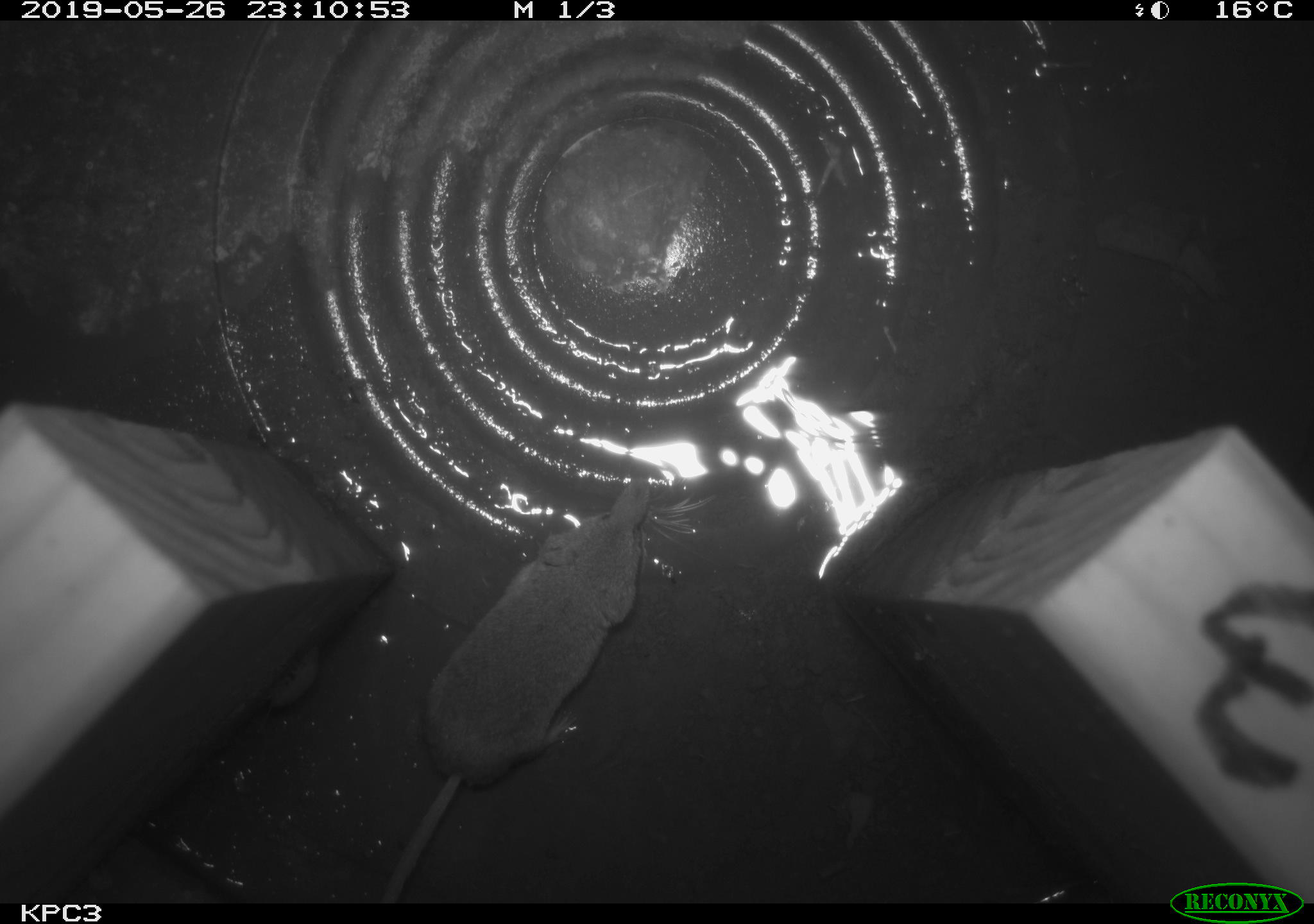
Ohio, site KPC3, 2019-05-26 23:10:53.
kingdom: Animalia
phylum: Chordata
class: Mammalia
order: Eulipotyphla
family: Soricidae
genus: Sorex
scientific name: Sorex cinereus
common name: masked shrew